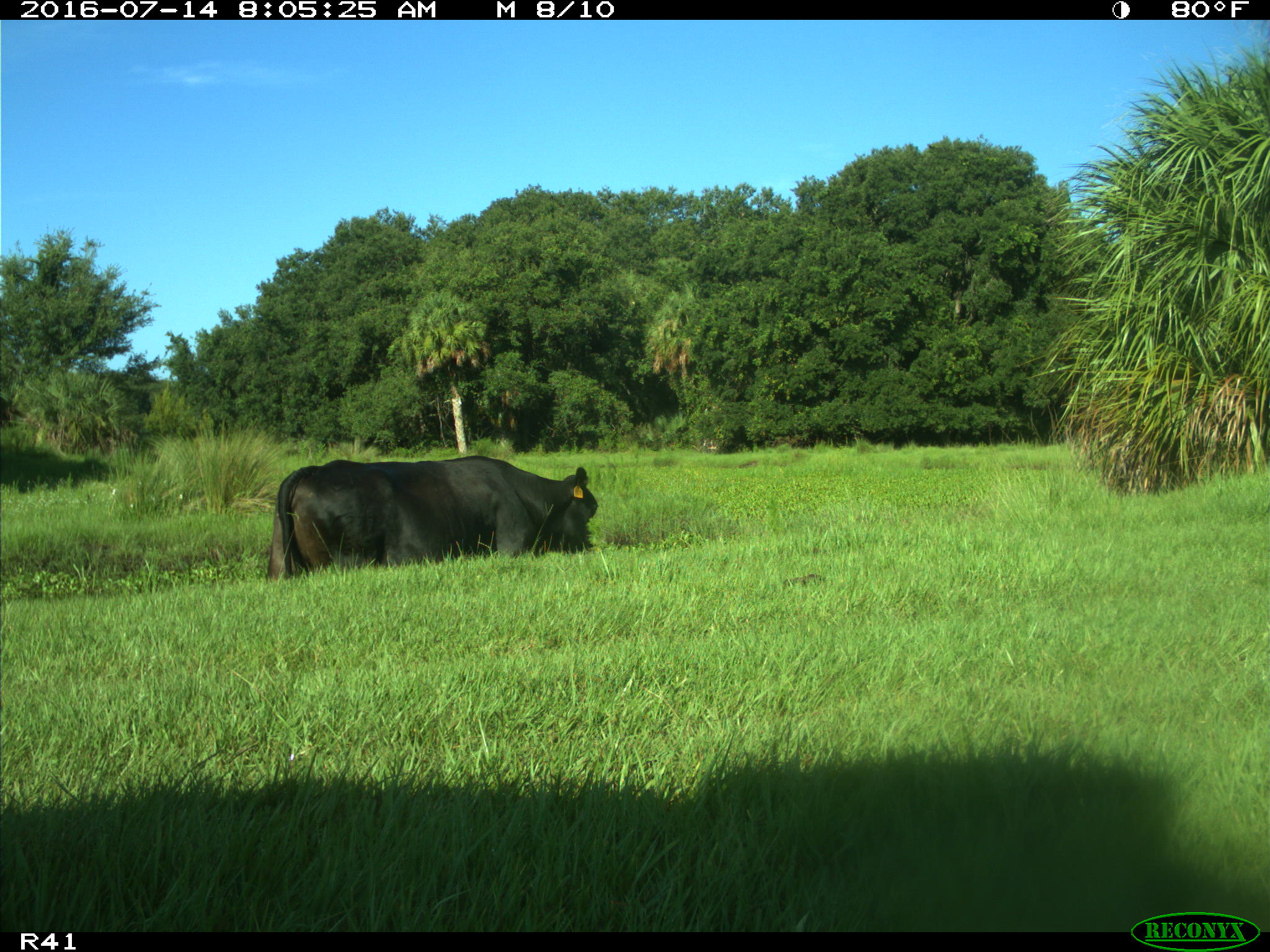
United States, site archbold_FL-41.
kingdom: Animalia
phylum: Chordata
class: Mammalia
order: Artiodactyla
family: Bovidae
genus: Bos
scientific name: Bos taurus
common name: domestic cow